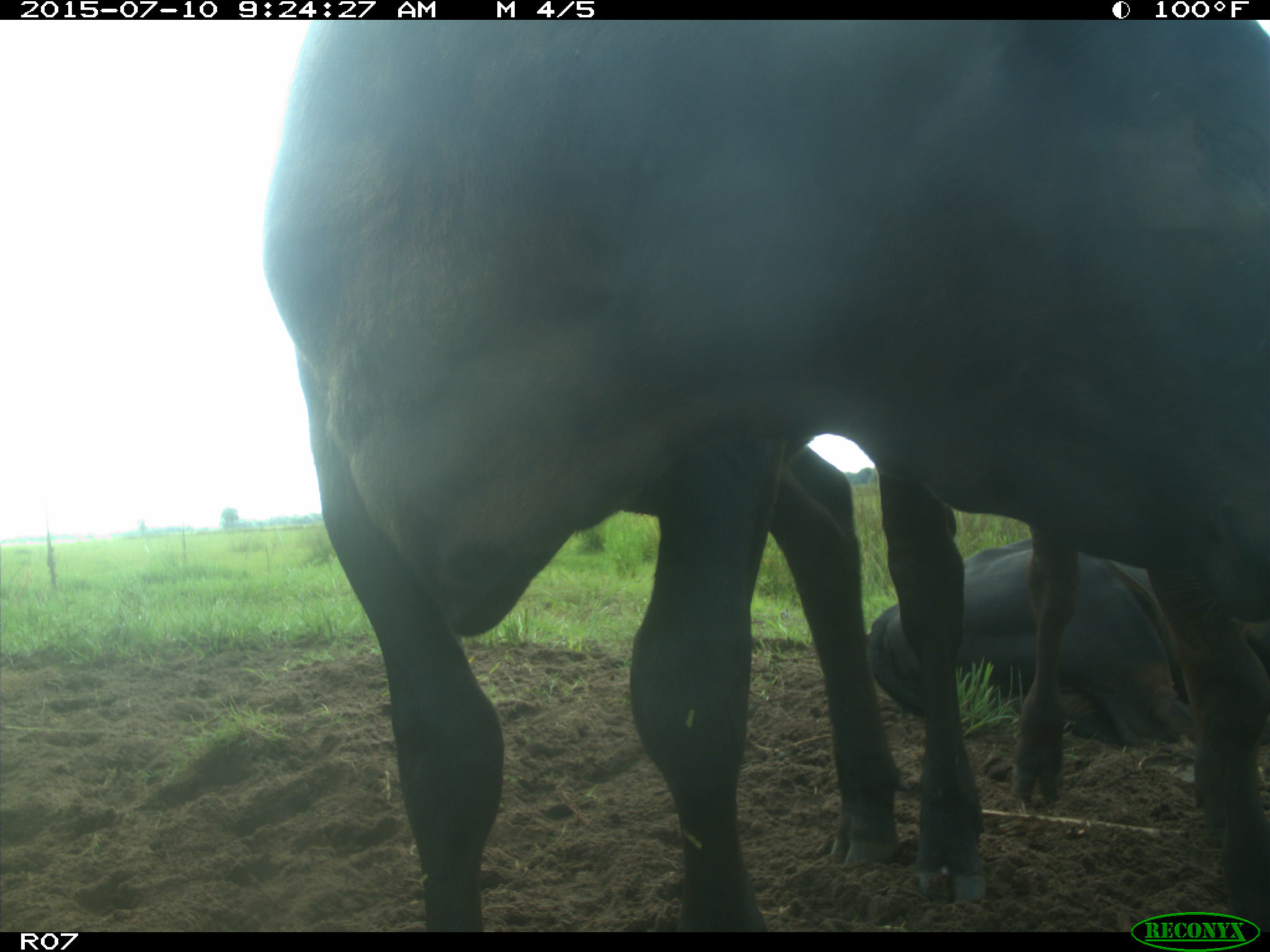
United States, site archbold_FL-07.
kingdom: Animalia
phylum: Chordata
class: Mammalia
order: Artiodactyla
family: Bovidae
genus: Bos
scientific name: Bos taurus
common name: domestic cow